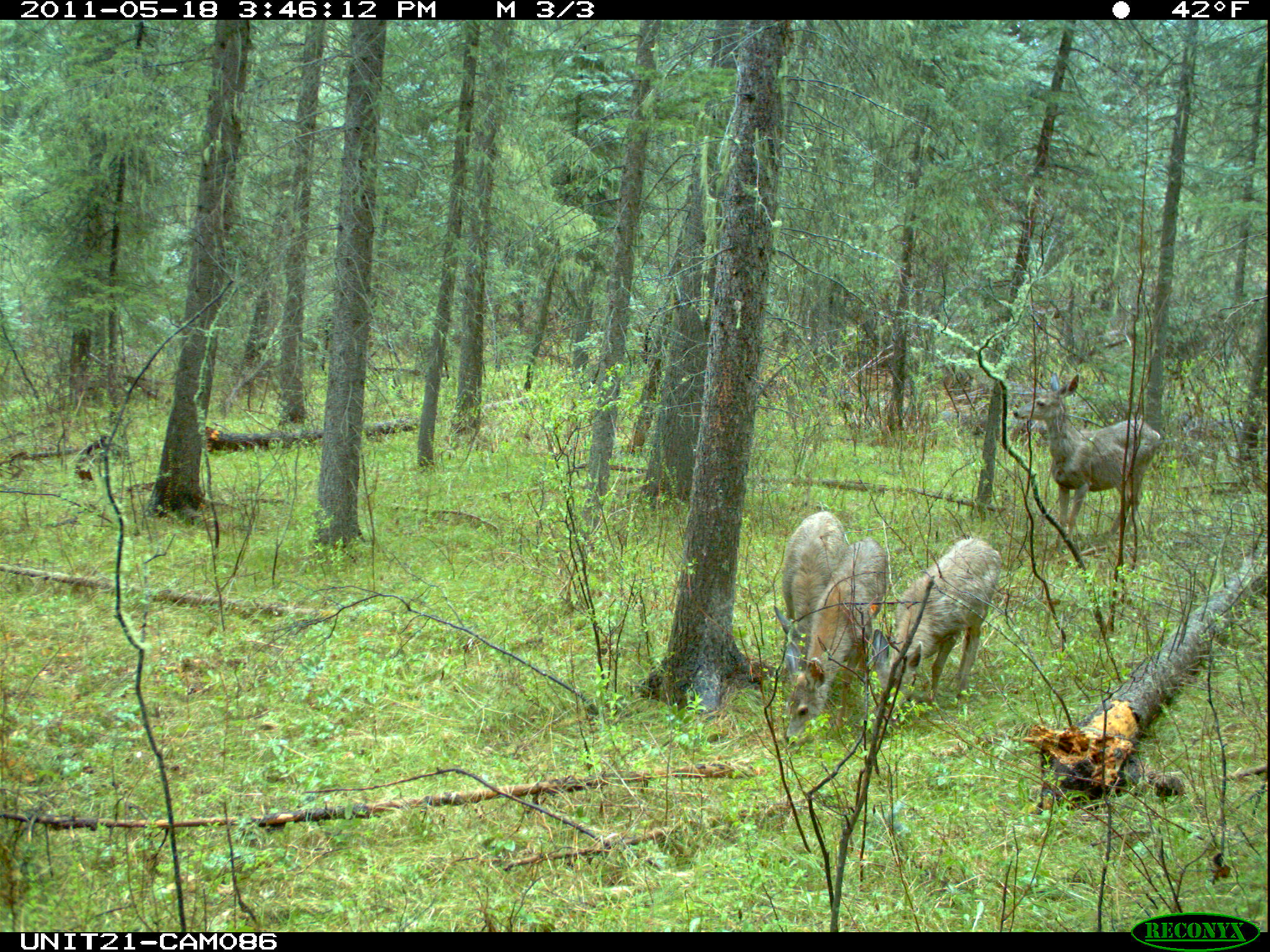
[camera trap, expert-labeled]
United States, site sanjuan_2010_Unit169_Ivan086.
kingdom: Animalia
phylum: Chordata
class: Mammalia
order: Artiodactyla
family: Cervidae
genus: Odocoileus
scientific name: Odocoileus hemionus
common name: mule deer